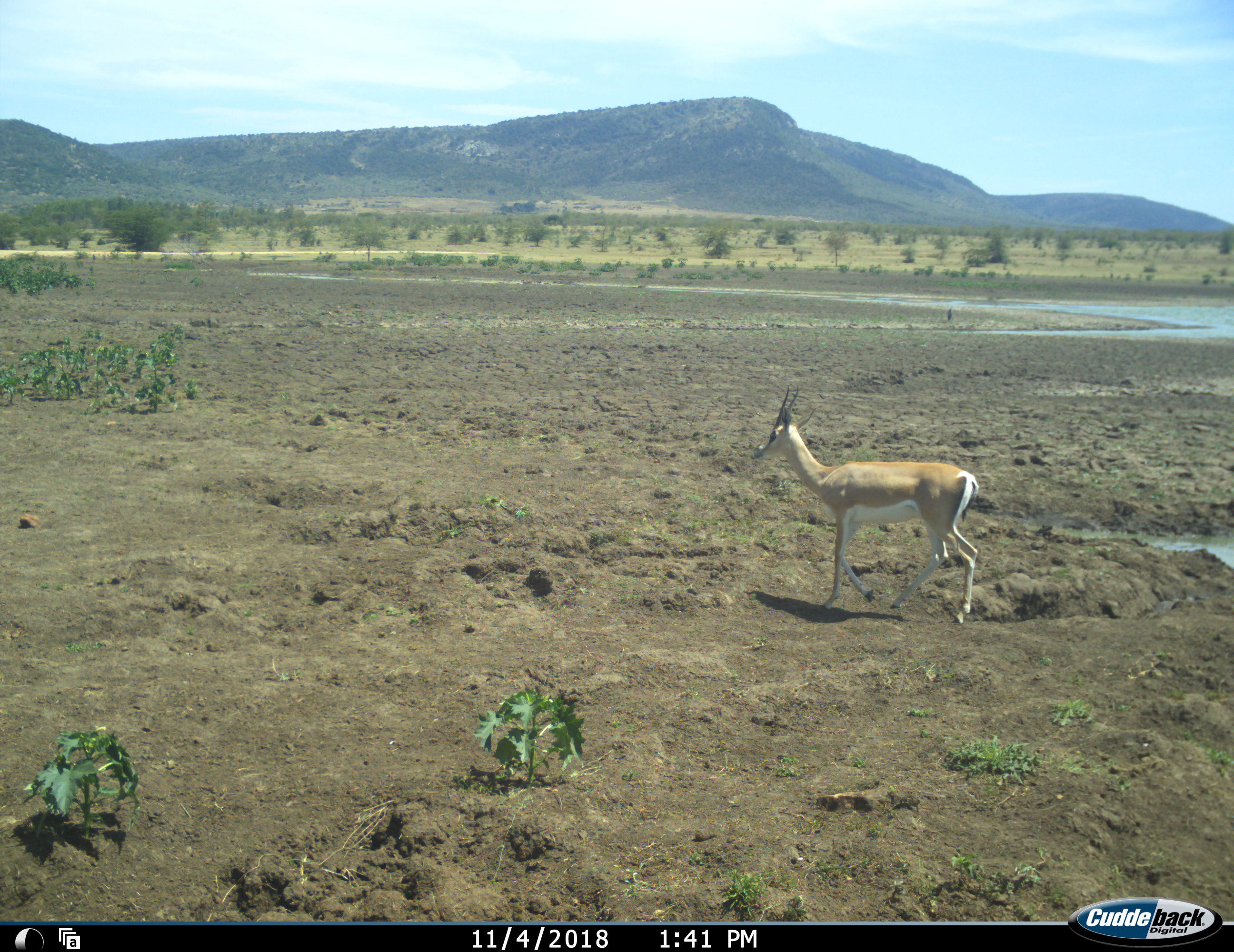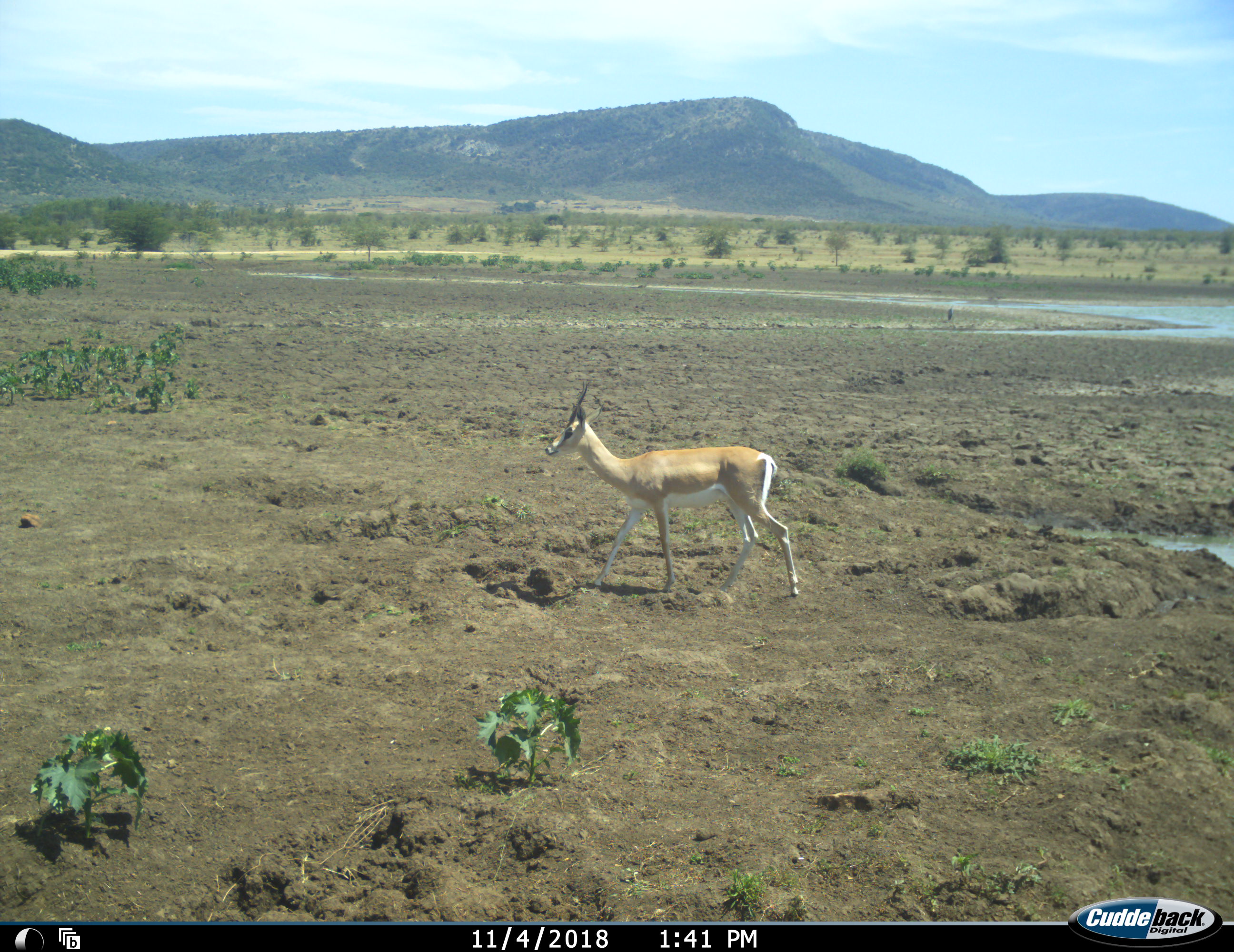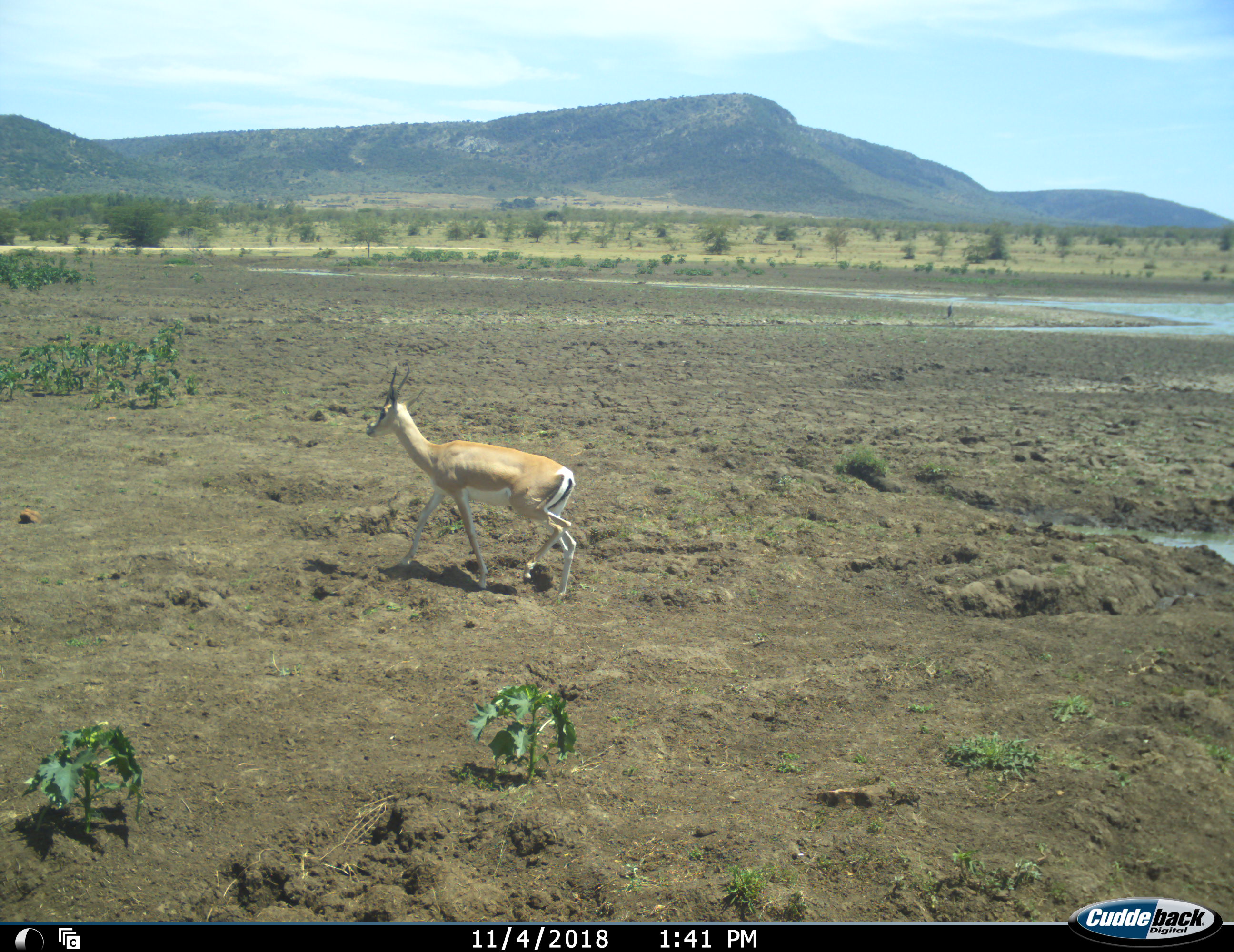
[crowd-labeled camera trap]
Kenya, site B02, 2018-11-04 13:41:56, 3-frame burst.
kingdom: Animalia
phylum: Chordata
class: Mammalia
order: Artiodactyla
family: Bovidae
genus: Nanger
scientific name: Nanger granti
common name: grant's gazelle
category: gazellegrants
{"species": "gazellegrants (grant's gazelle) (Nanger granti)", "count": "1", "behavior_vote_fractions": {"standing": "0%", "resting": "0%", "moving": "100%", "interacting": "0%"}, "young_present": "0%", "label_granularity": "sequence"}